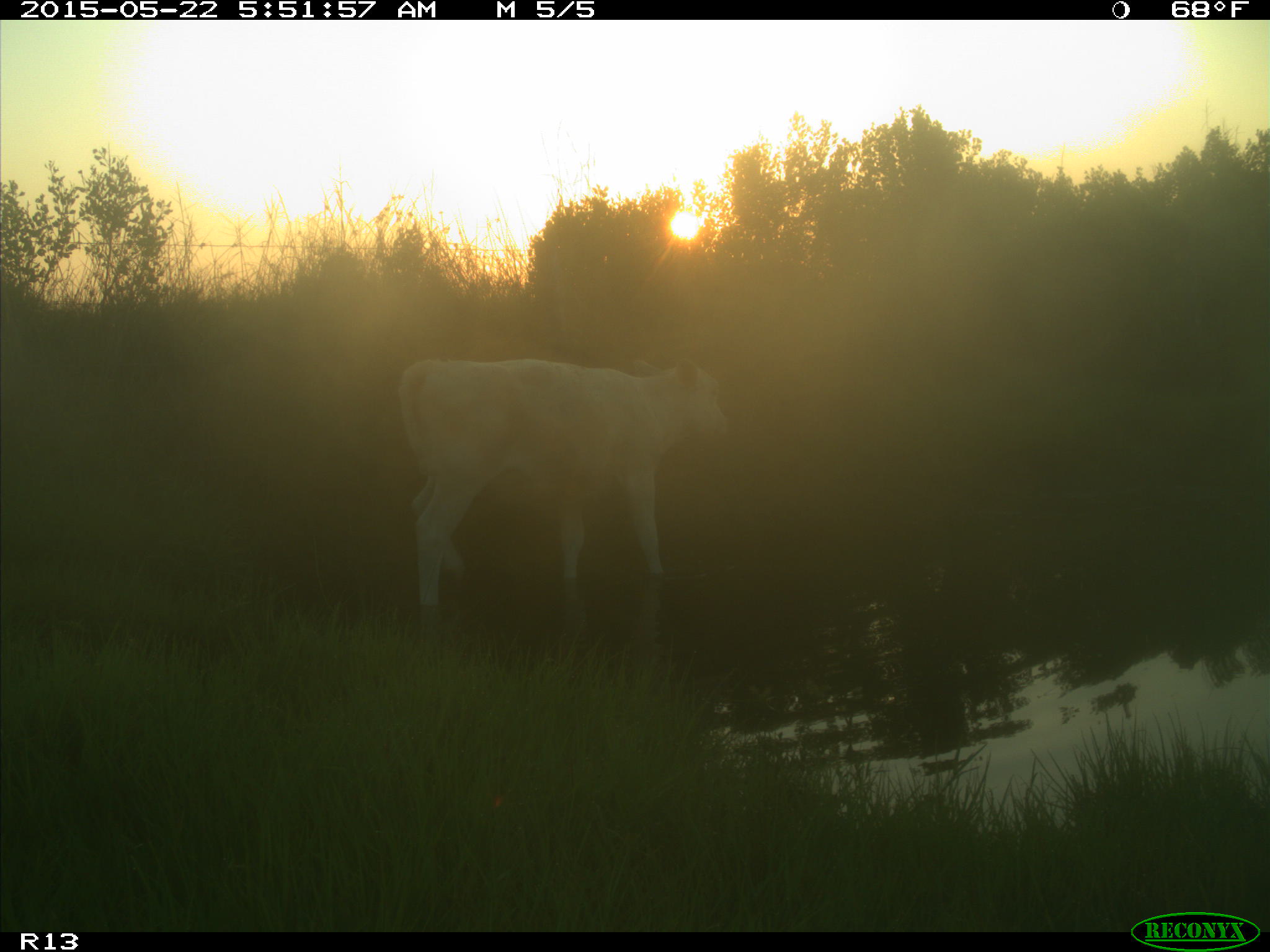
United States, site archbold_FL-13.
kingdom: Animalia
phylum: Chordata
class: Mammalia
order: Artiodactyla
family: Bovidae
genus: Bos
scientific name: Bos taurus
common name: domestic cow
Bos taurus (domestic cow).